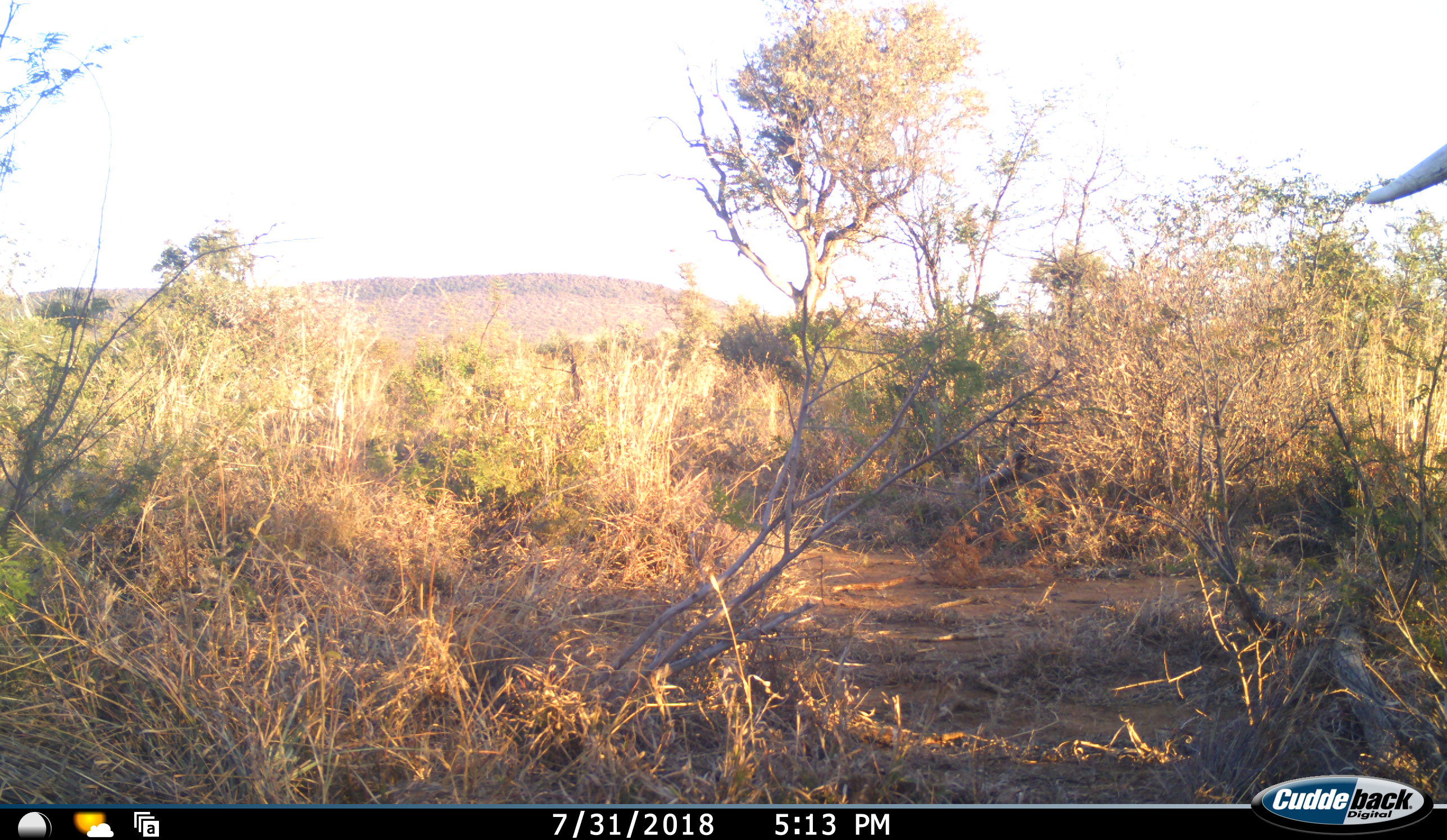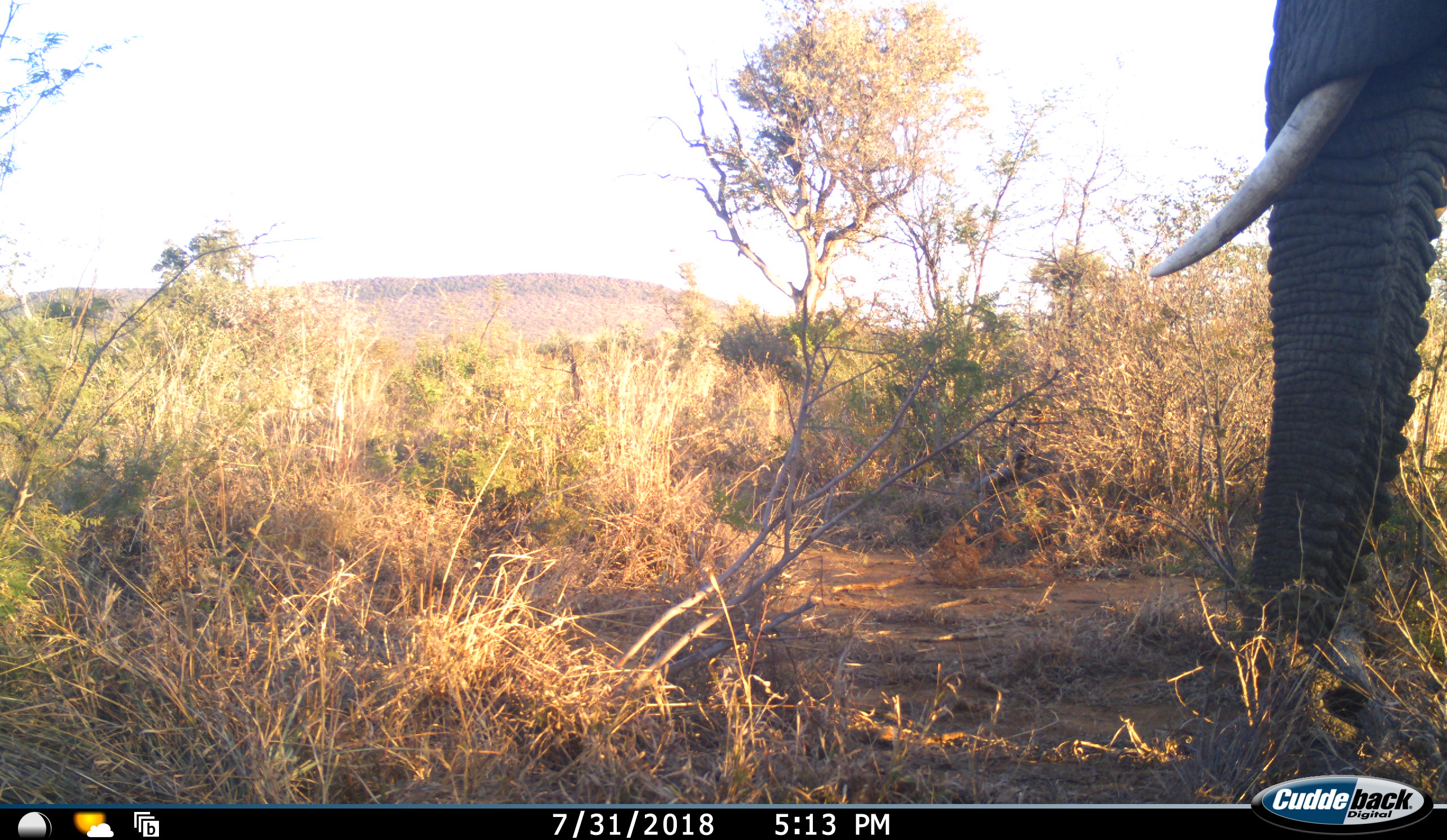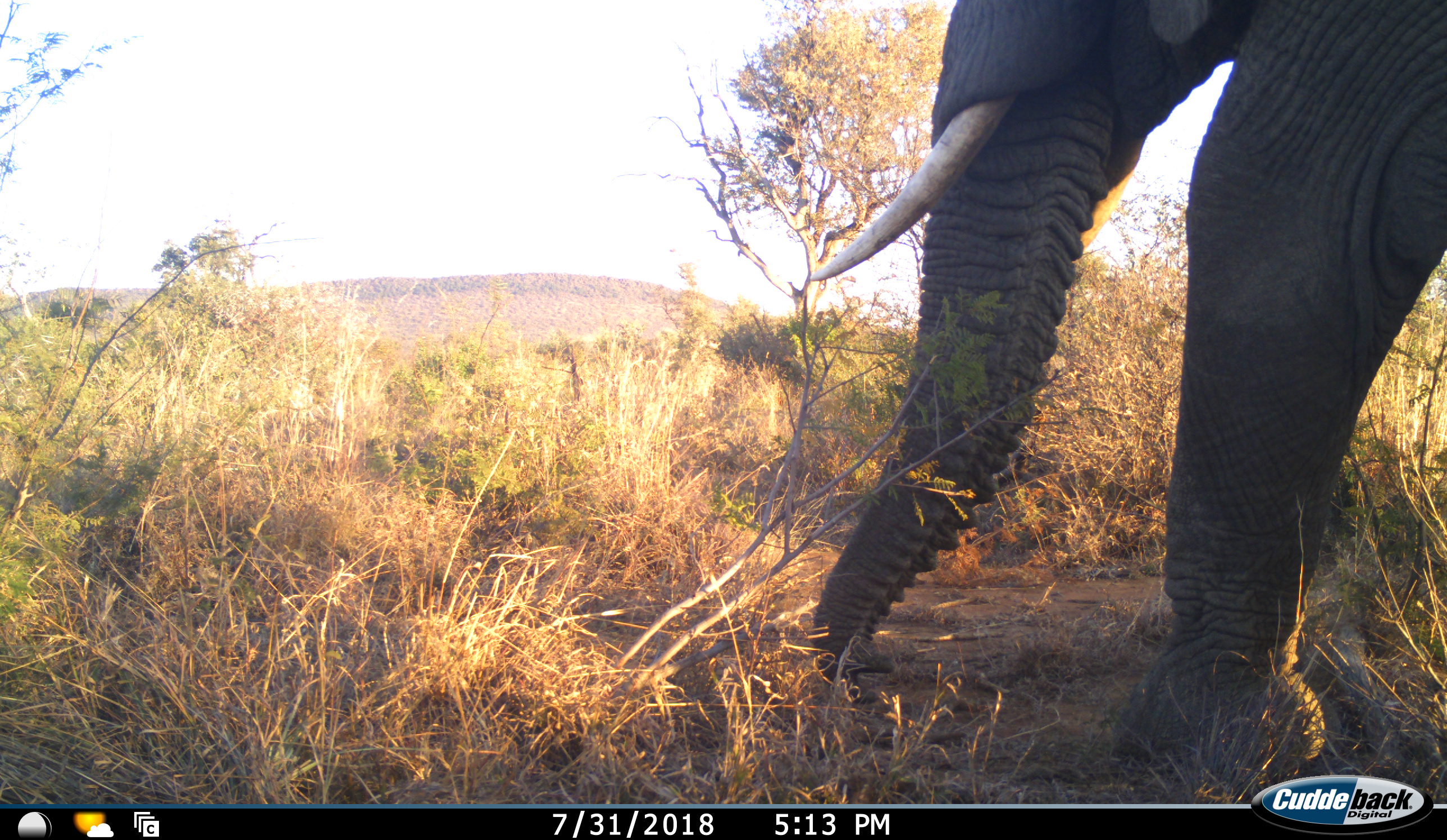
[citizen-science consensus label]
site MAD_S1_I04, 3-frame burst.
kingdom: Animalia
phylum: Chordata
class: Mammalia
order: Proboscidea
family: Elephantidae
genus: Loxodonta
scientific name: Loxodonta africana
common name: african bush elephant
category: elephant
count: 1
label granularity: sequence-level